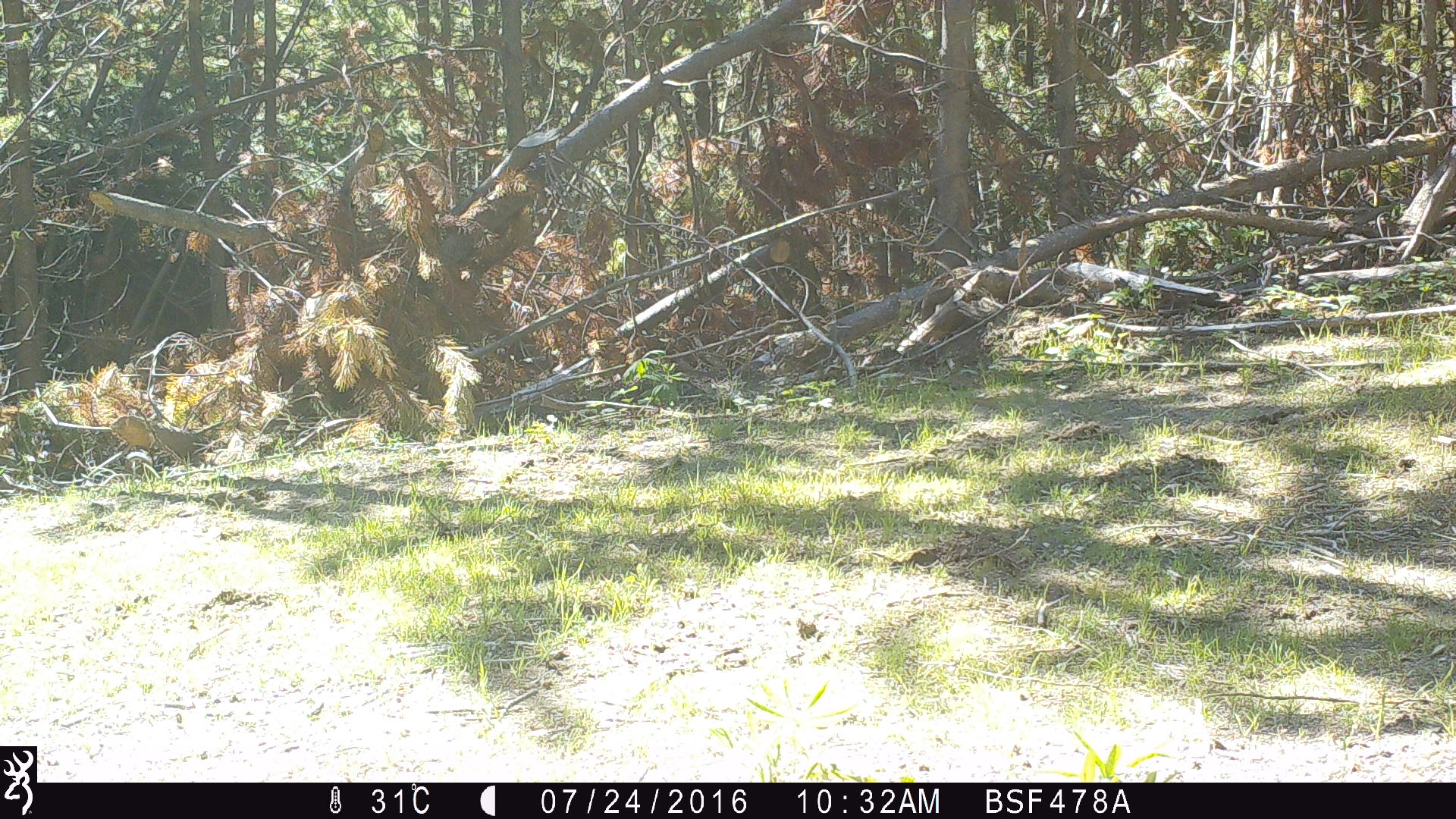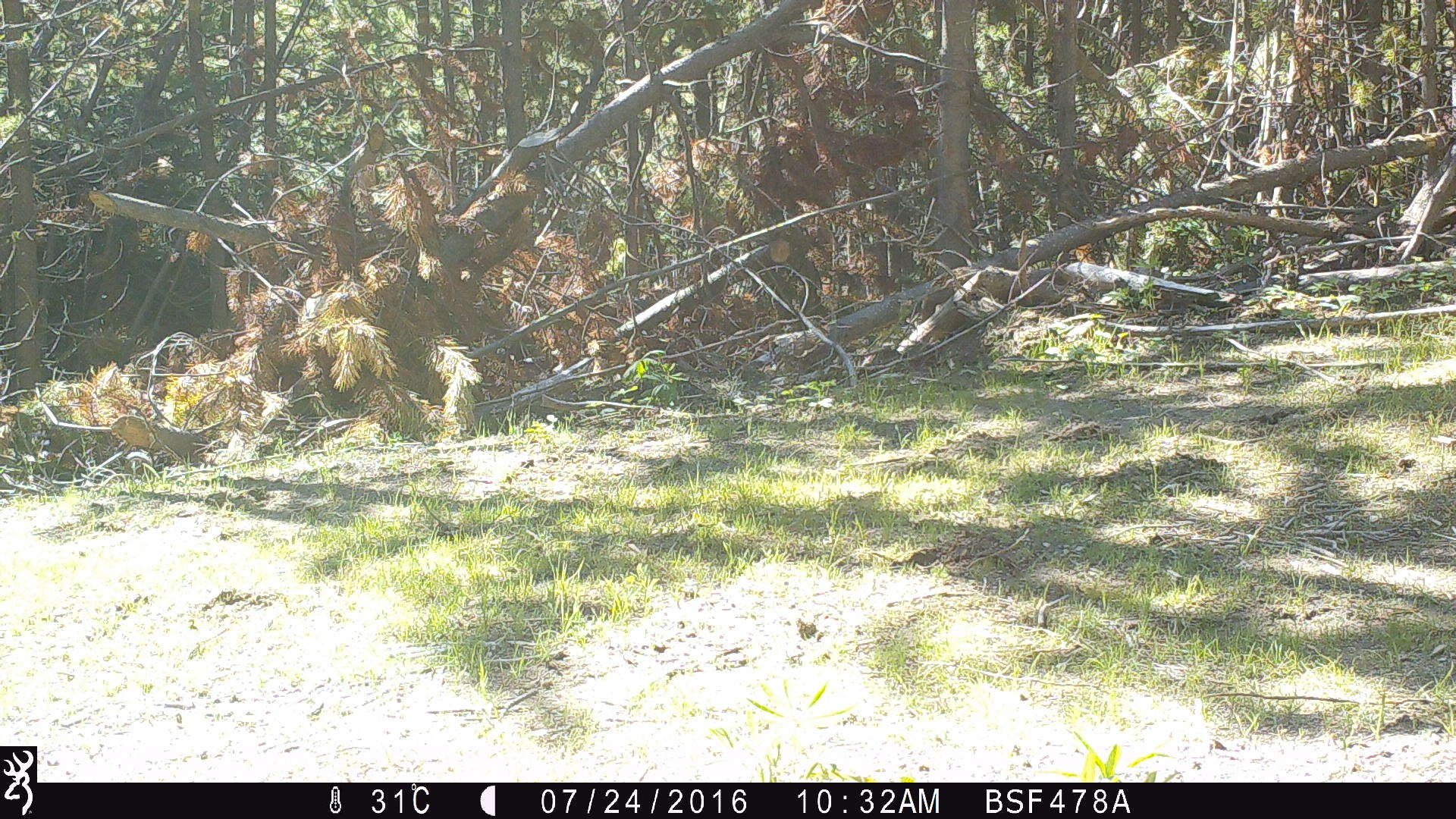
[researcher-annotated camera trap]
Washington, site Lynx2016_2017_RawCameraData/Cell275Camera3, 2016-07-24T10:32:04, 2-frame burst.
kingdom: Animalia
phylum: Chordata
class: Mammalia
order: Artiodactyla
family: Bovidae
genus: Bos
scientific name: Bos taurus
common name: domestic cattle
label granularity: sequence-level